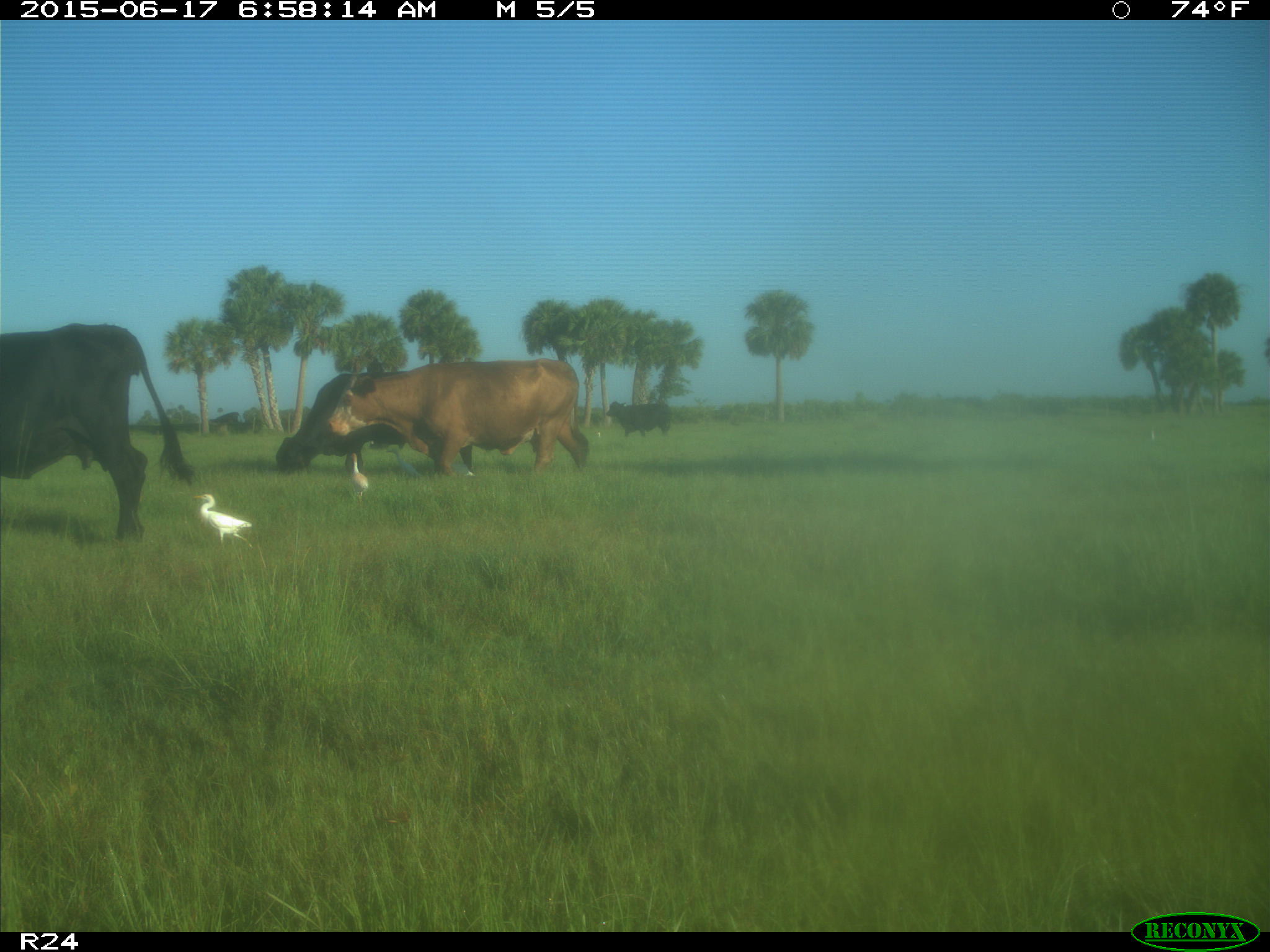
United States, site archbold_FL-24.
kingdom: Animalia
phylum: Chordata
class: Mammalia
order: Artiodactyla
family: Bovidae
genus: Bos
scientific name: Bos taurus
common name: domestic cow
Bos taurus (domestic cow).